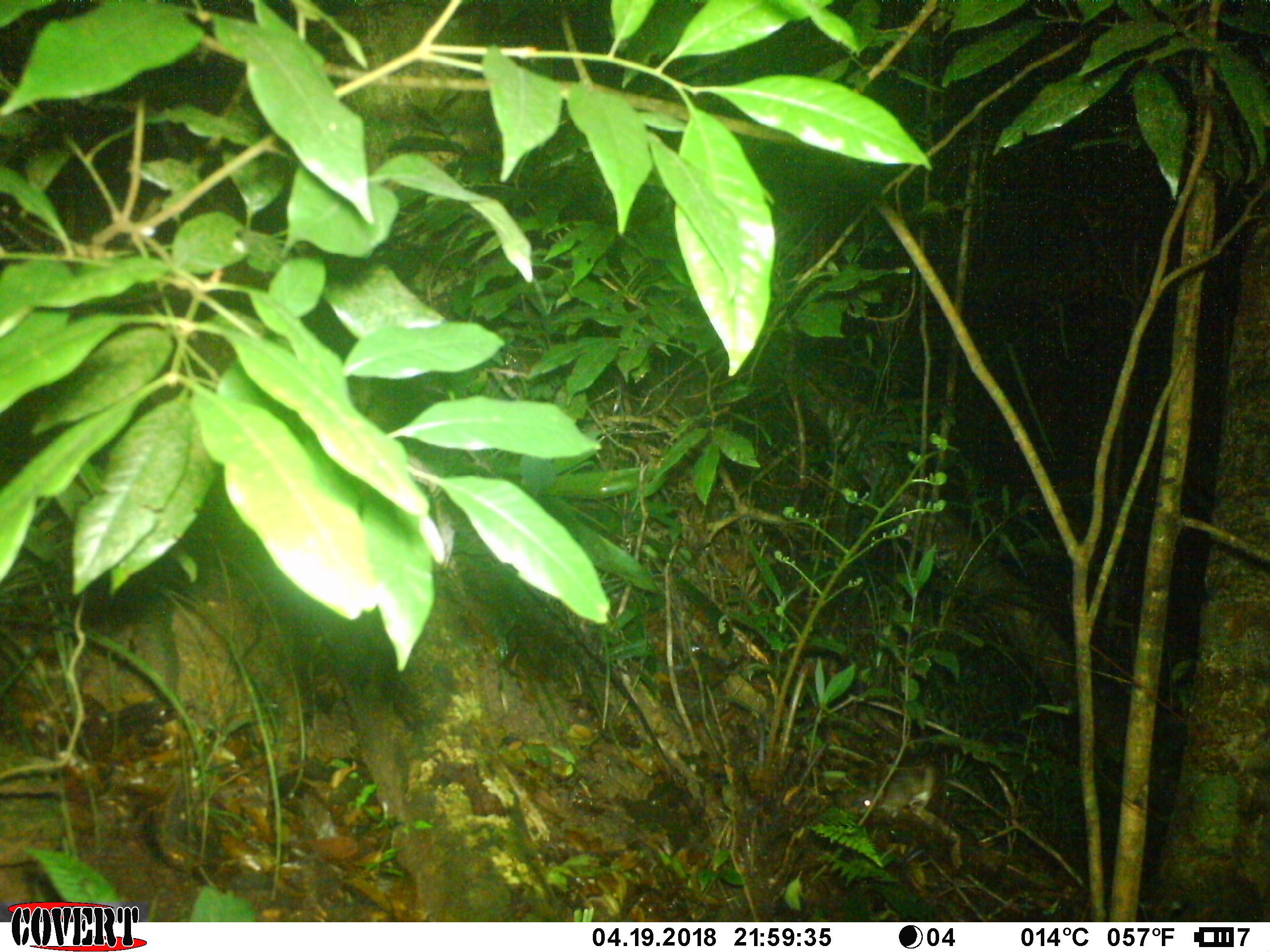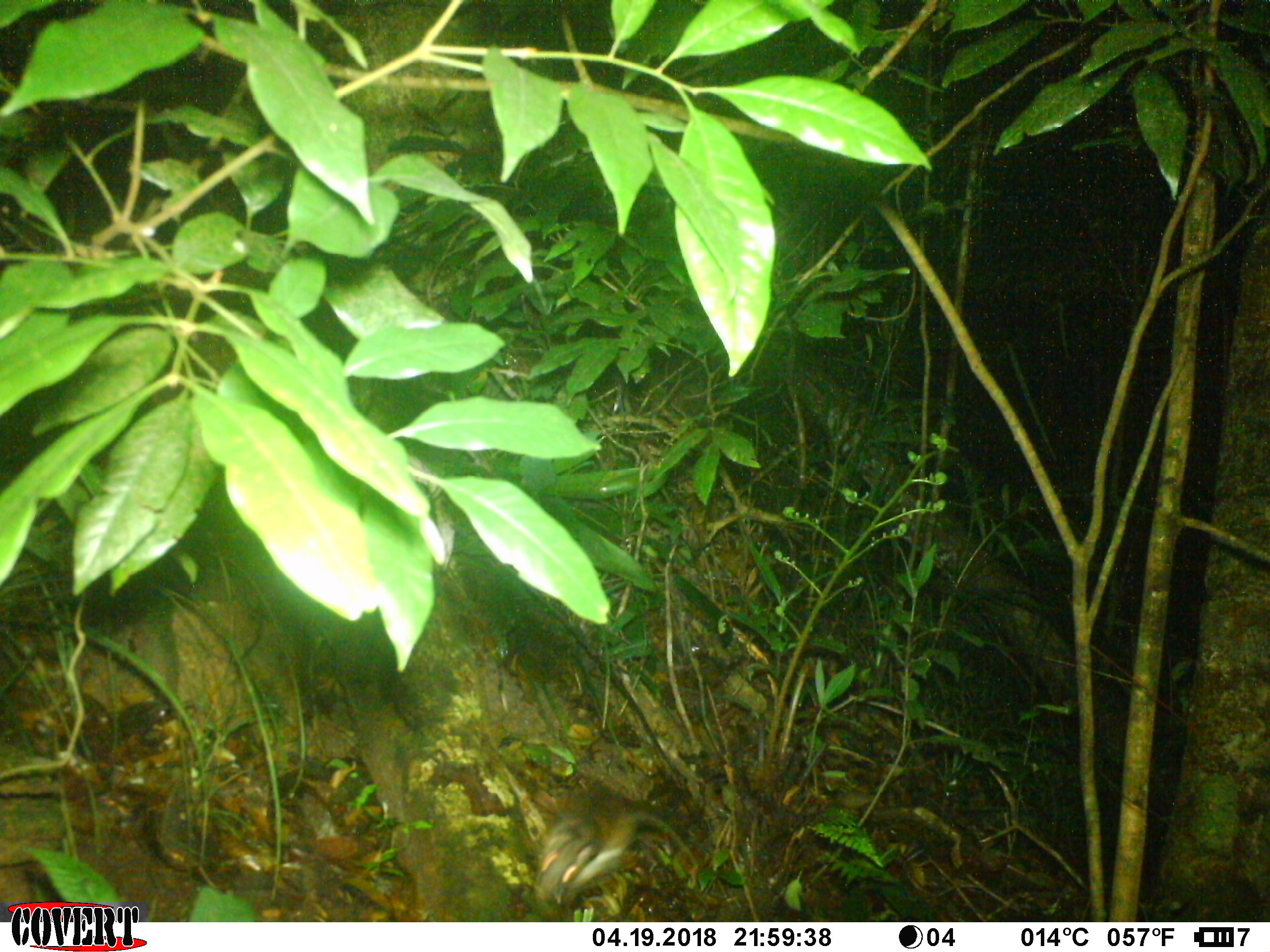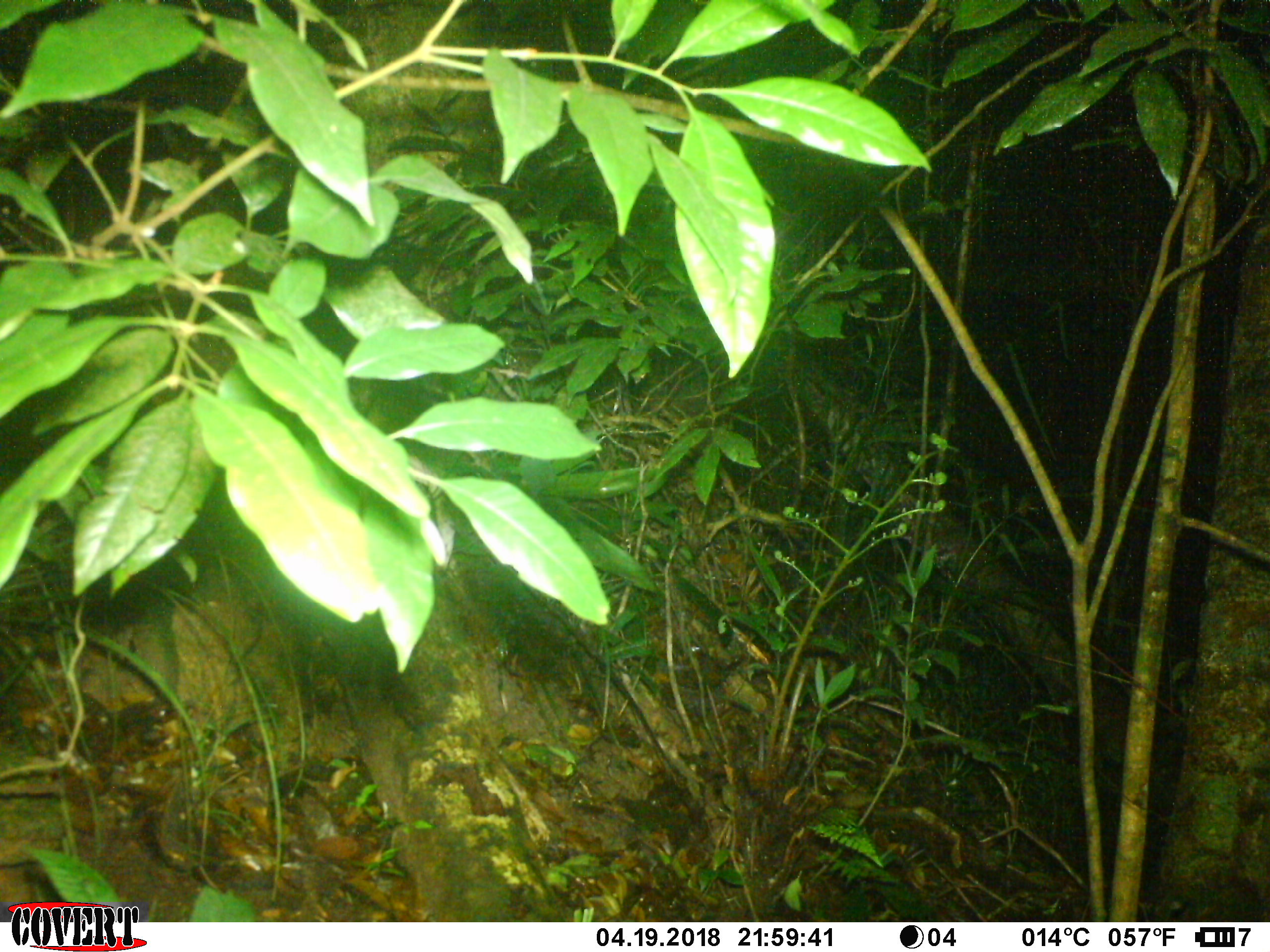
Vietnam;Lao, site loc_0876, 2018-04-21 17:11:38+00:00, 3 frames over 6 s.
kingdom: Animalia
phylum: Chordata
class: Mammalia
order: Rodentia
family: Muridae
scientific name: Muridae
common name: old-world mice and rats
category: unidentified murid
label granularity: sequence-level